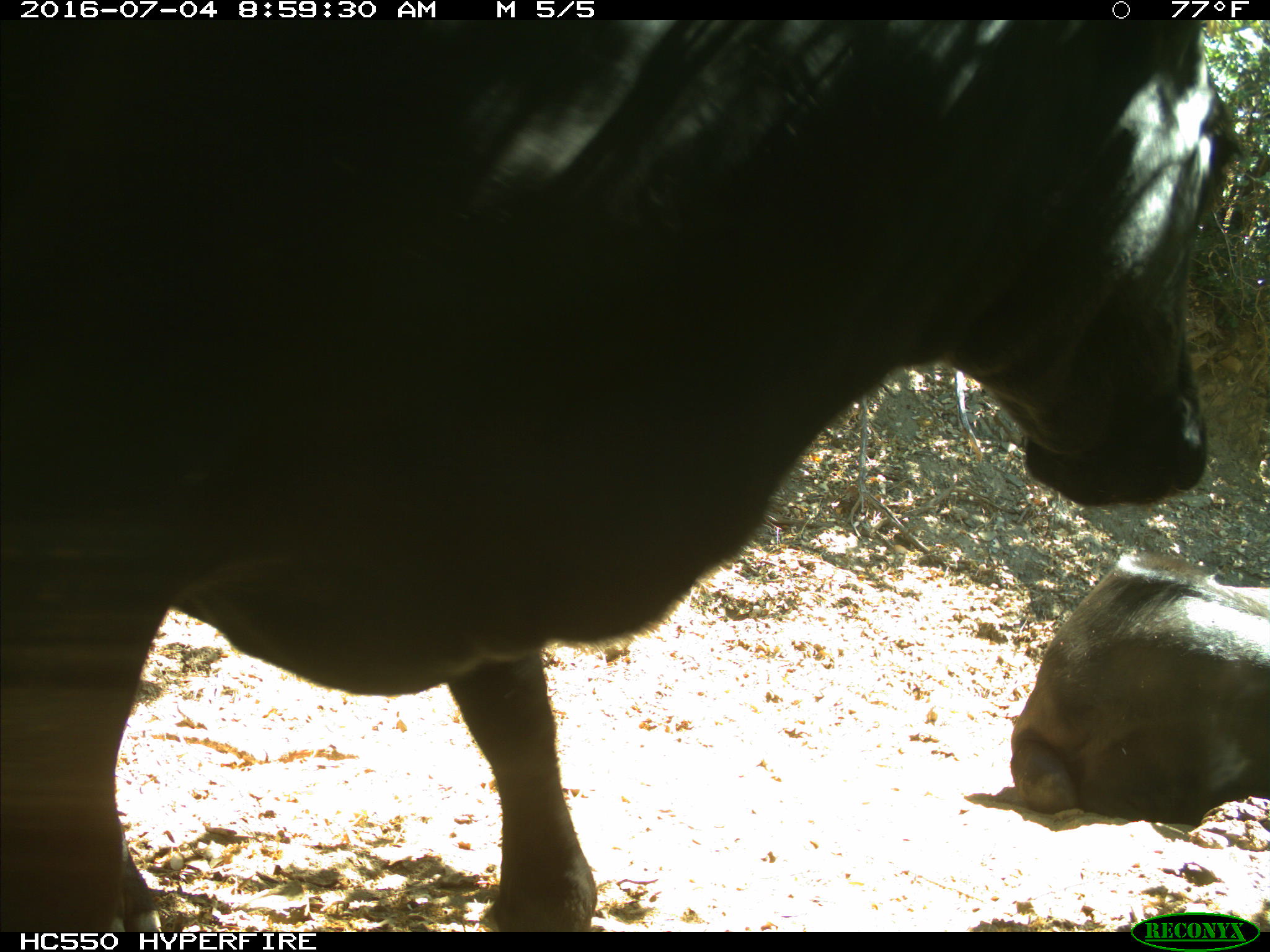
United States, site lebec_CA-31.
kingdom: Animalia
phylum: Chordata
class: Mammalia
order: Artiodactyla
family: Bovidae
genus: Bos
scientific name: Bos taurus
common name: domestic cow